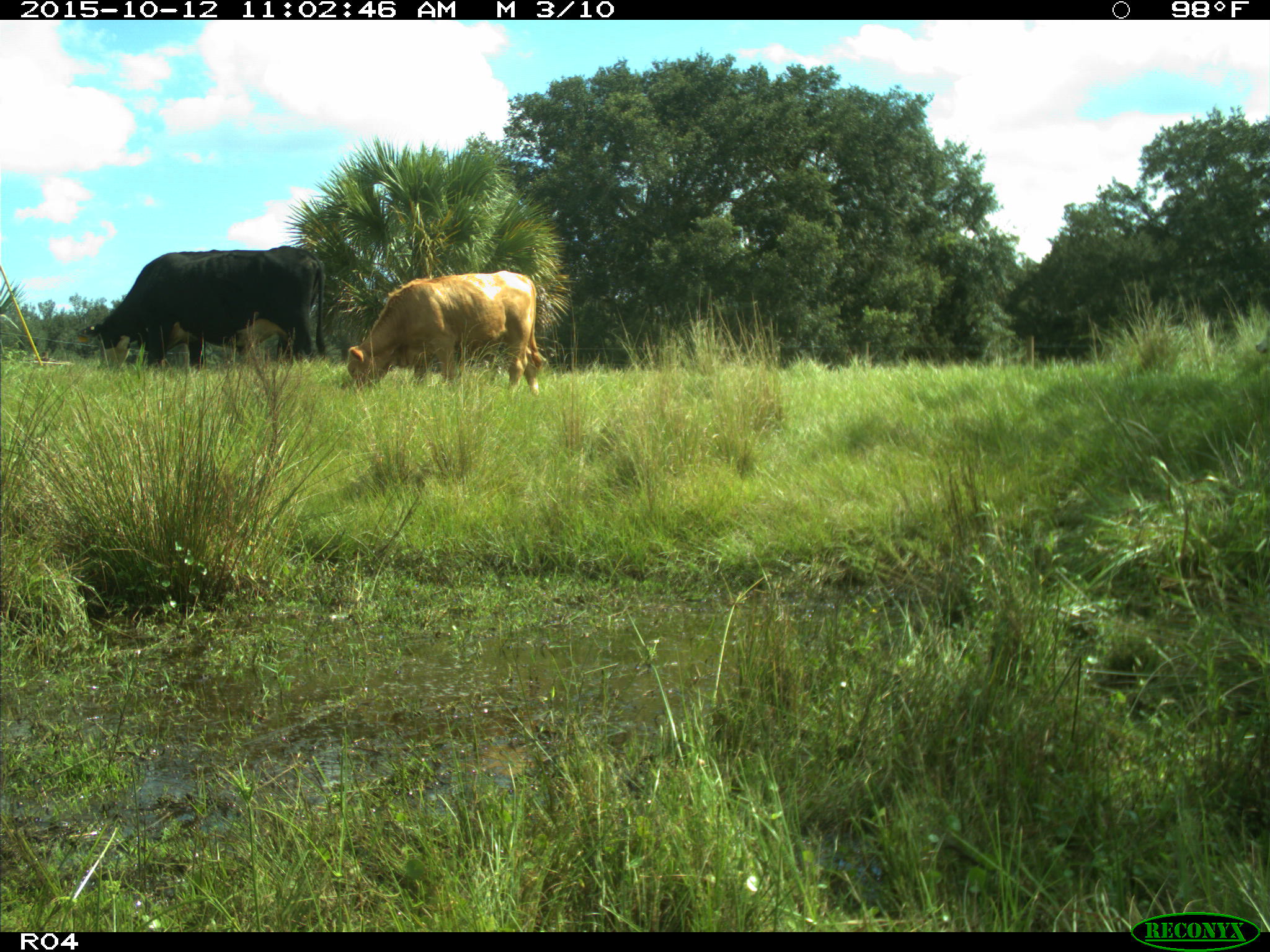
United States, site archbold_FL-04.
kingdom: Animalia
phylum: Chordata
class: Mammalia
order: Artiodactyla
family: Bovidae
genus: Bos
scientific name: Bos taurus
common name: domestic cow